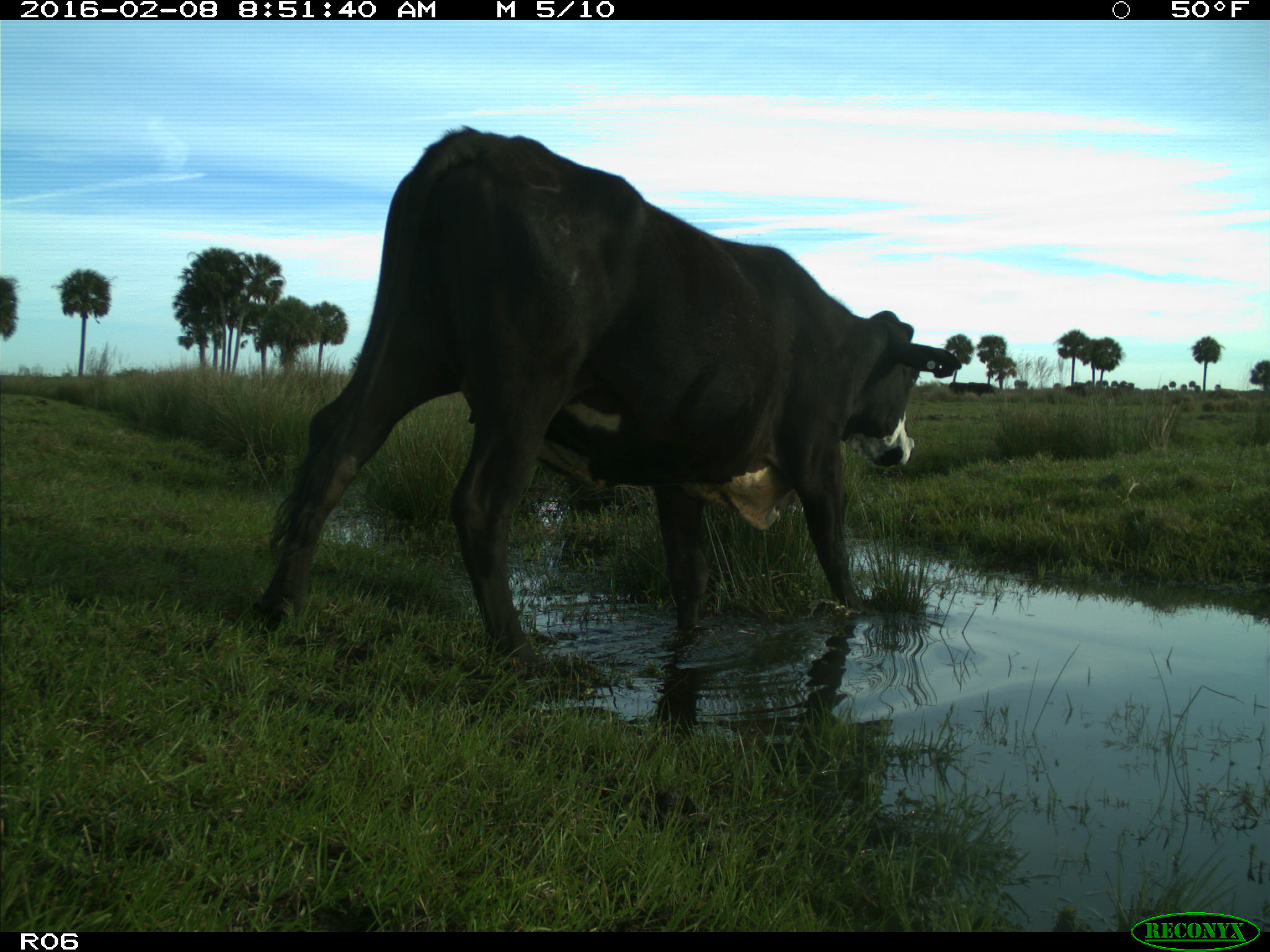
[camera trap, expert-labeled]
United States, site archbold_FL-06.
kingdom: Animalia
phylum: Chordata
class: Mammalia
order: Artiodactyla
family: Bovidae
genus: Bos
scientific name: Bos taurus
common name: domestic cow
Bos taurus (domestic cow).